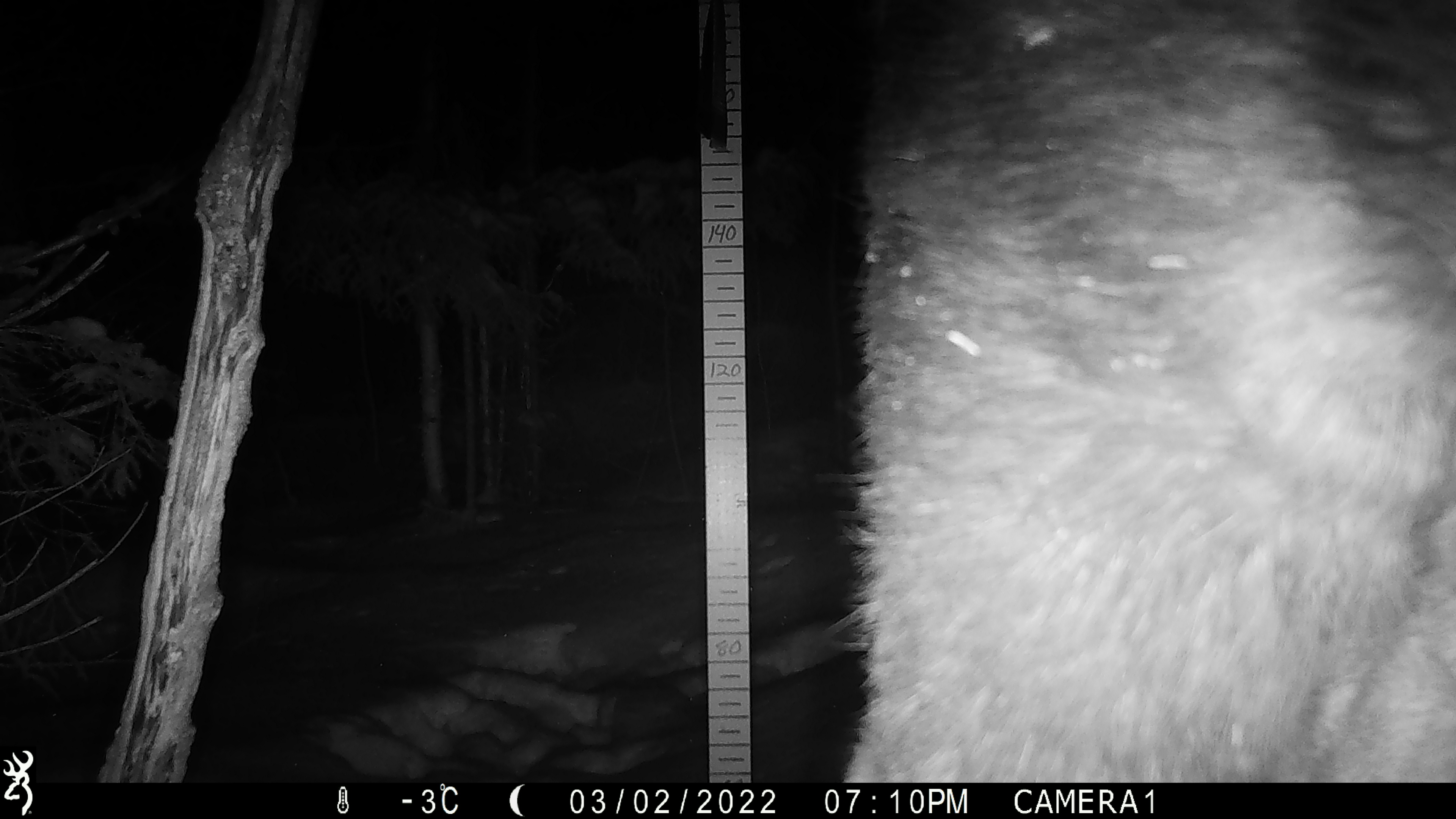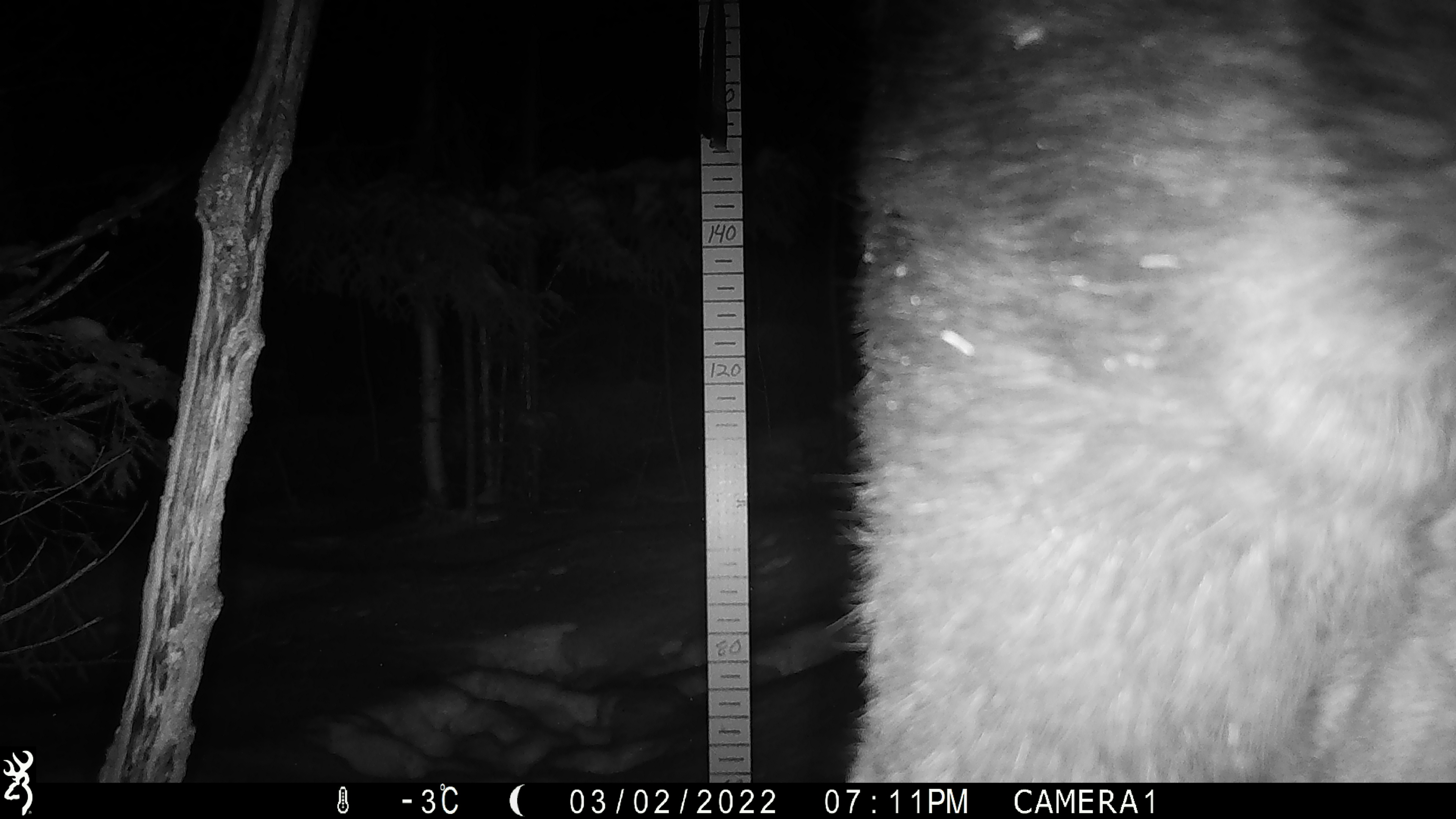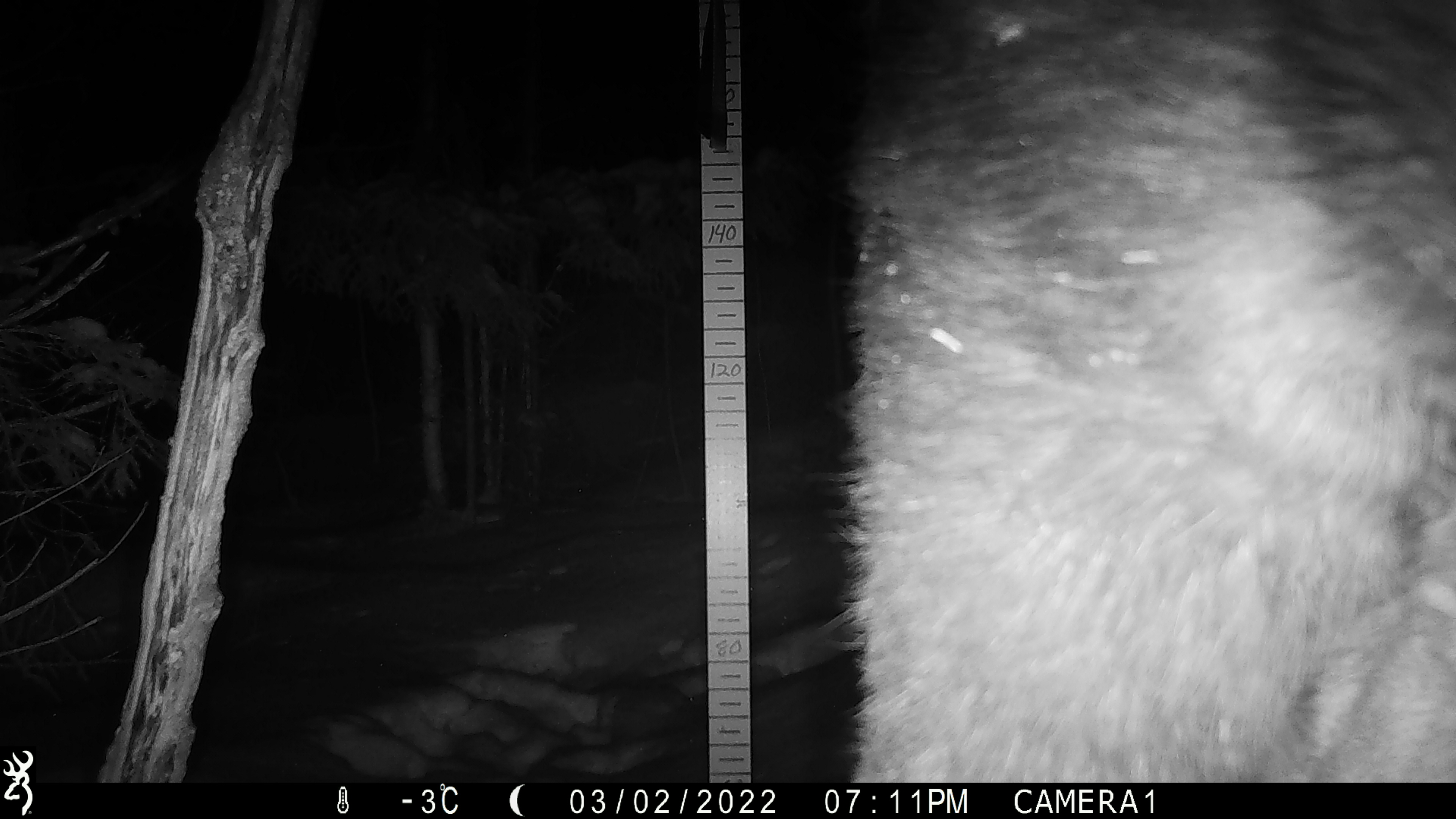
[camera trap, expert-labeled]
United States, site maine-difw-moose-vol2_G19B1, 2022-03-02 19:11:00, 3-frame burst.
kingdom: Animalia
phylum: Chordata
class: Mammalia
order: Artiodactyla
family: Cervidae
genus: Alces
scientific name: Alces alces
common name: moose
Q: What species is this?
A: Moose (Alces alces).